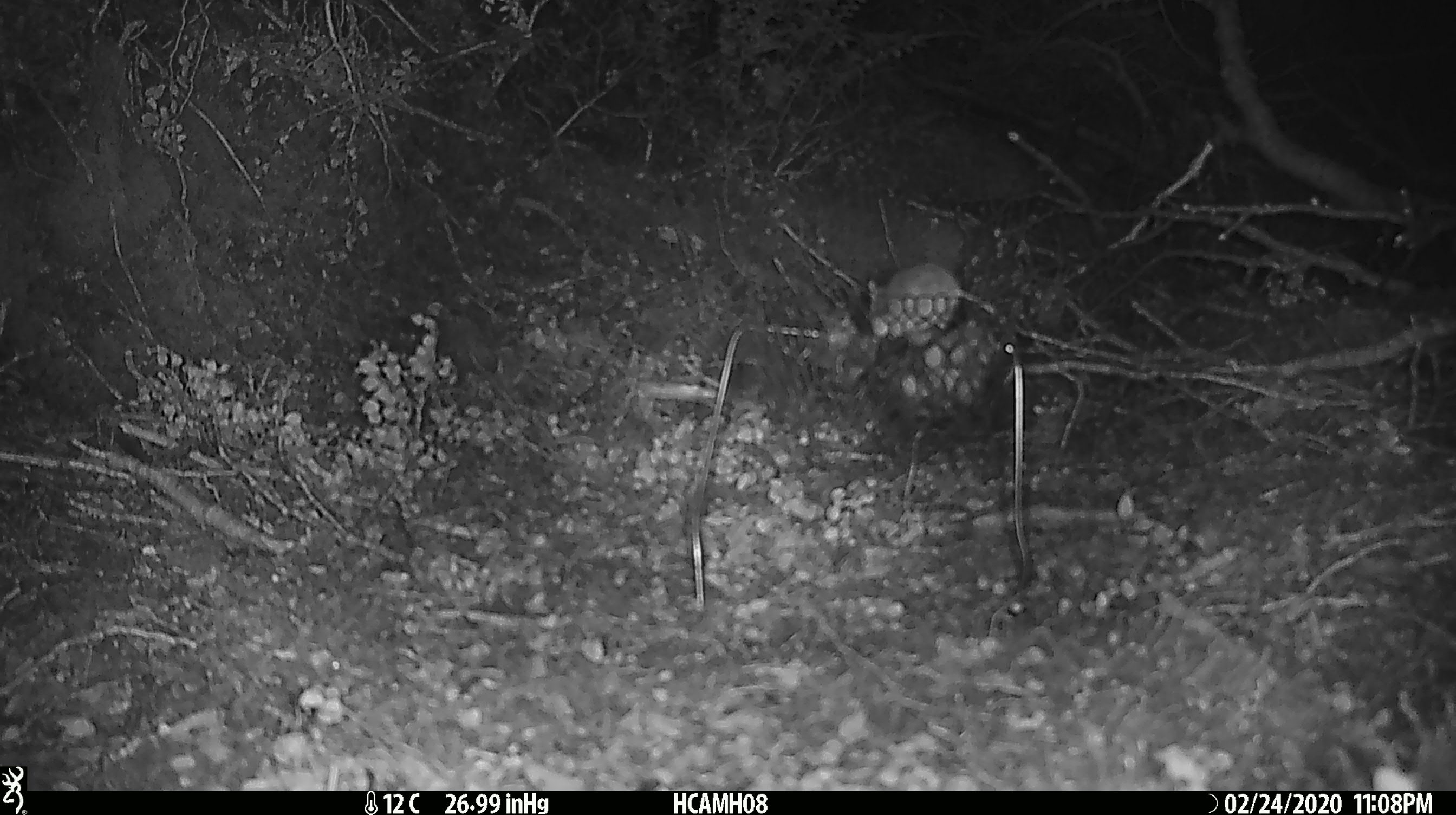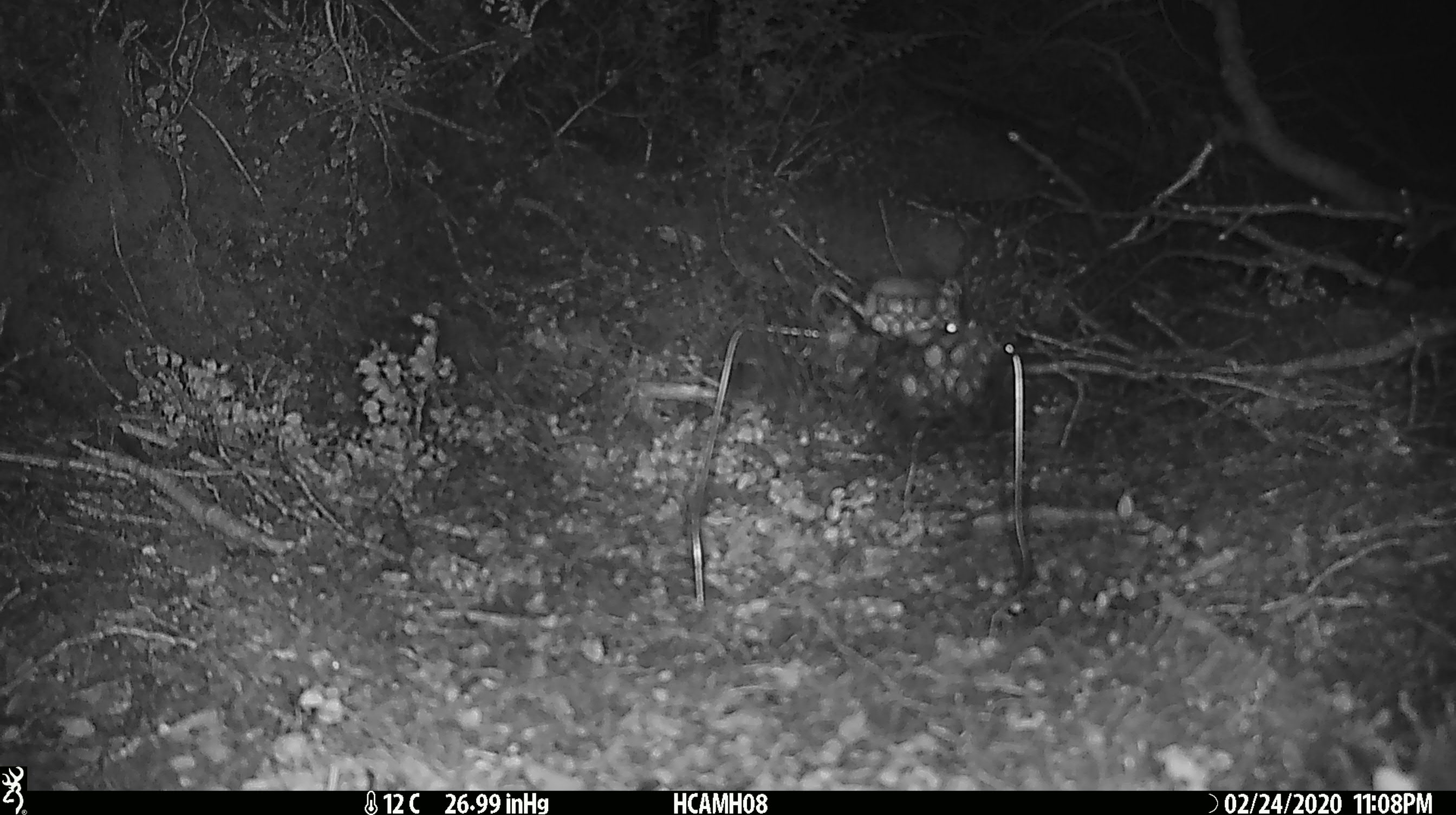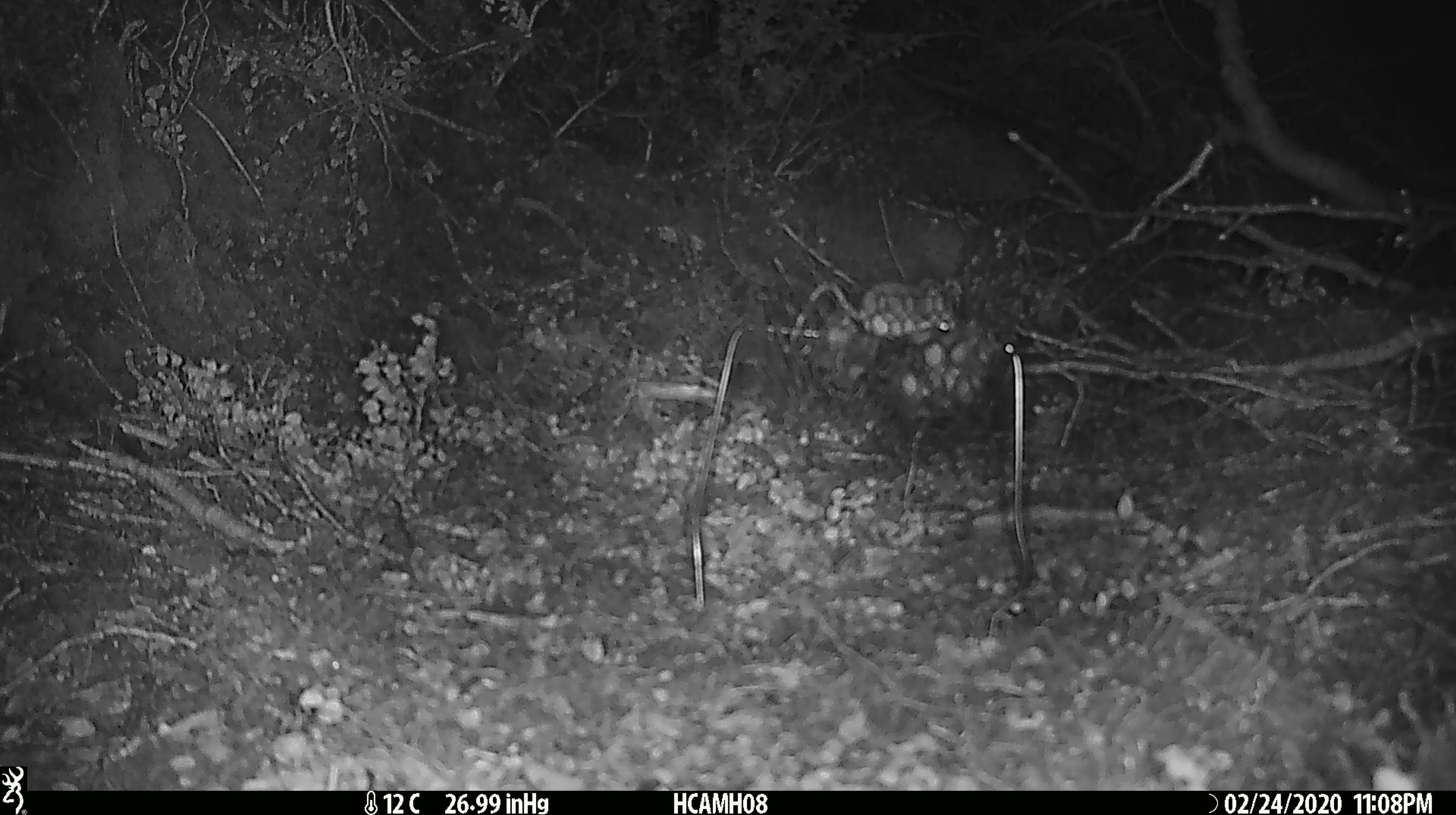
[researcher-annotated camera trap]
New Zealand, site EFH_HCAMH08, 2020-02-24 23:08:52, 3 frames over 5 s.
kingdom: Animalia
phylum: Chordata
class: Mammalia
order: Rodentia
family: Muridae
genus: Mus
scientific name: Mus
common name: mouse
Mouse (Mus).